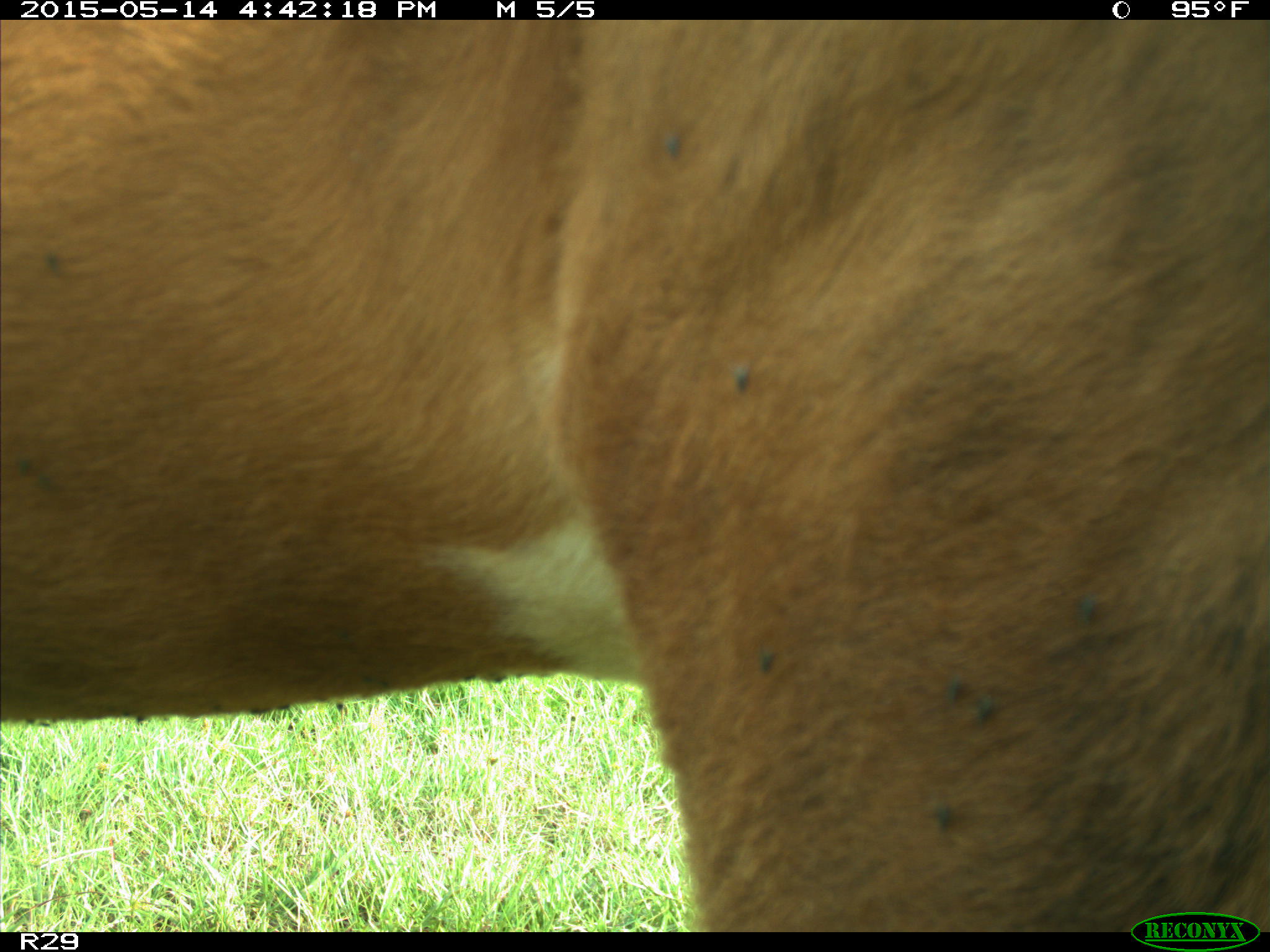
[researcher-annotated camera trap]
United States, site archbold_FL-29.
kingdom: Animalia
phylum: Chordata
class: Mammalia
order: Artiodactyla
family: Bovidae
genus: Bos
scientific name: Bos taurus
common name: domestic cow